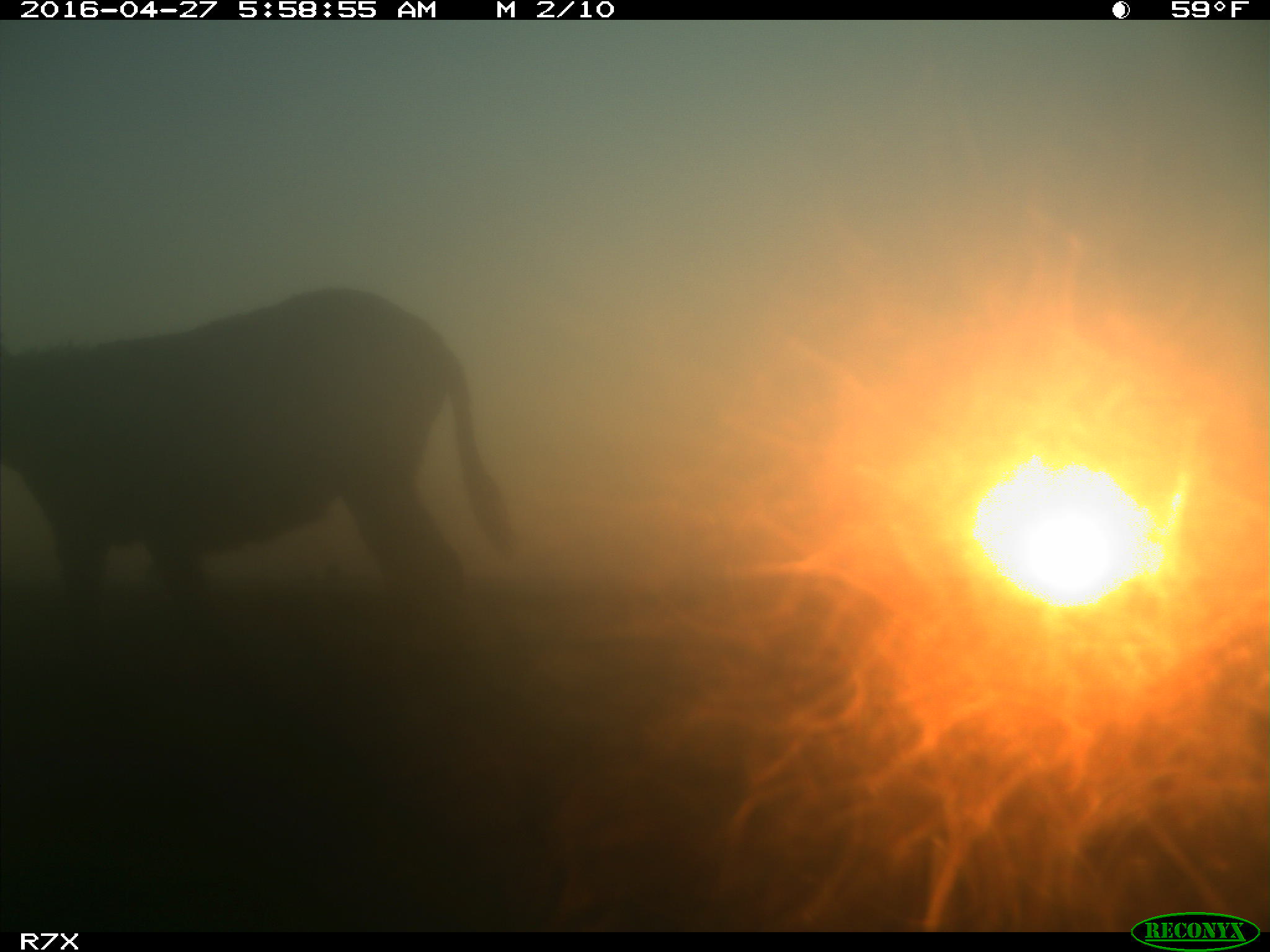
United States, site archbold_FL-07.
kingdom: Animalia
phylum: Chordata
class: Mammalia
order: Artiodactyla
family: Bovidae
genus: Bos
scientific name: Bos taurus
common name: domestic cow